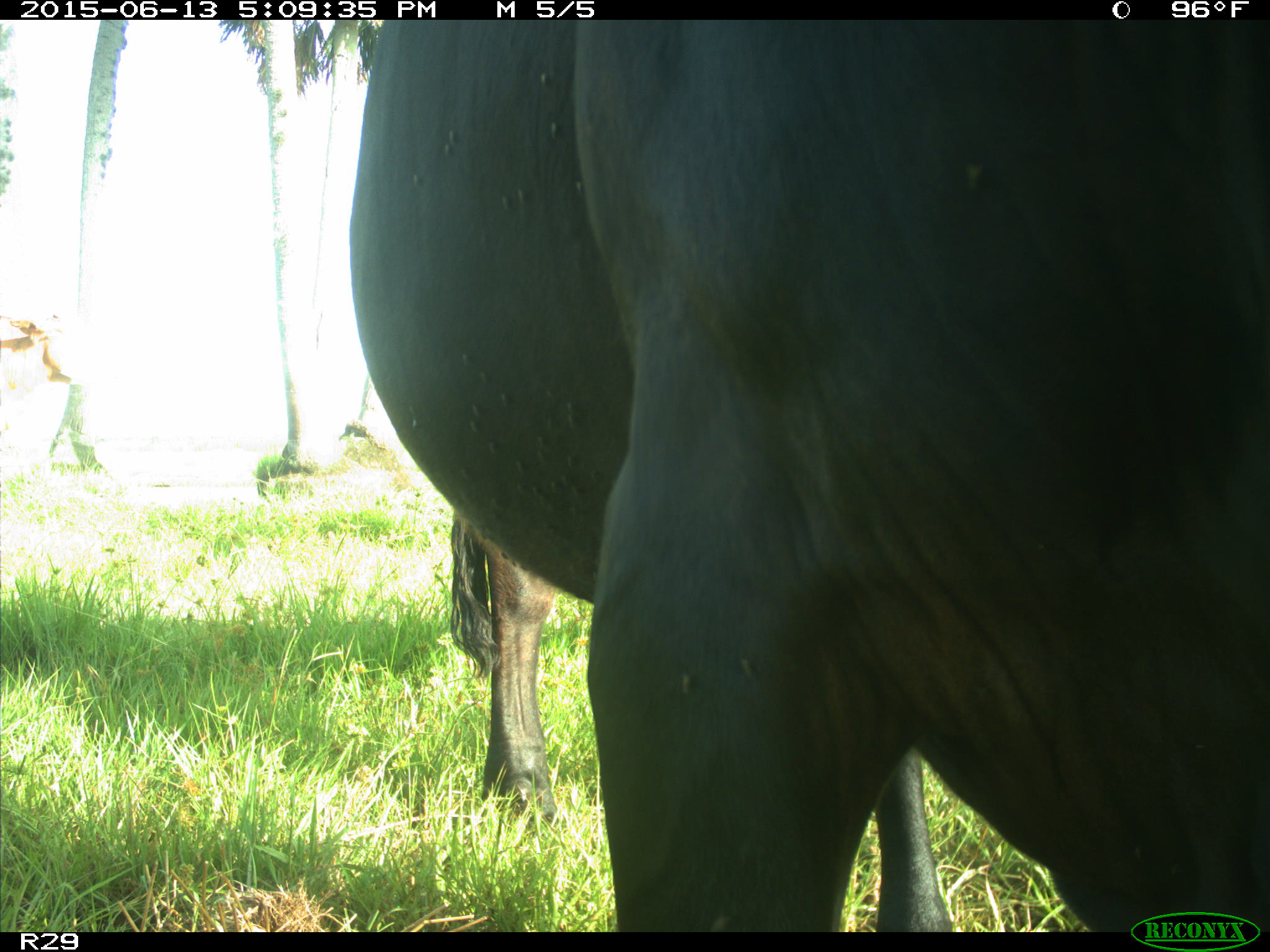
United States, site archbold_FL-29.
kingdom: Animalia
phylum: Chordata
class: Mammalia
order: Artiodactyla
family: Bovidae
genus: Bos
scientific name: Bos taurus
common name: domestic cow